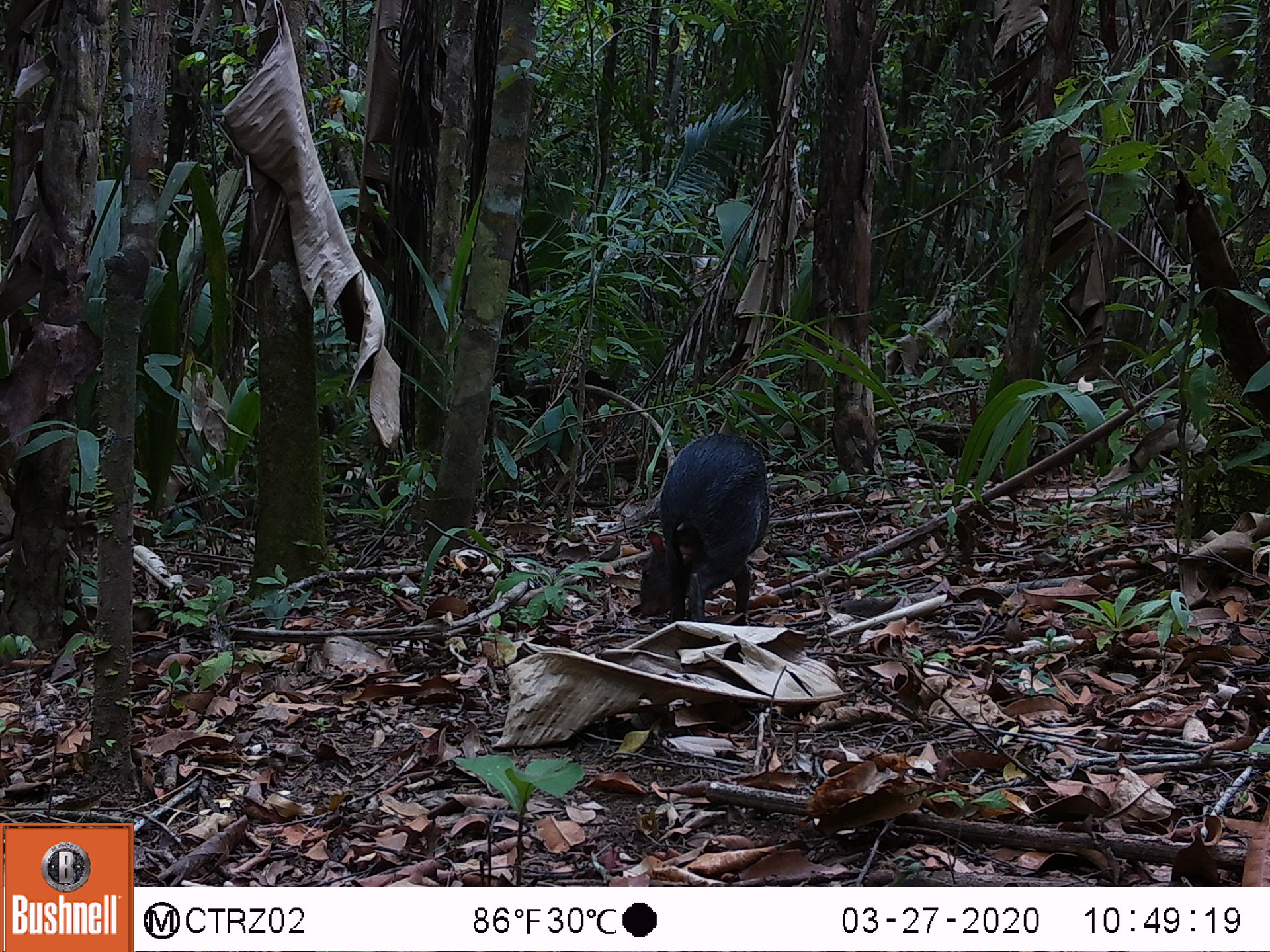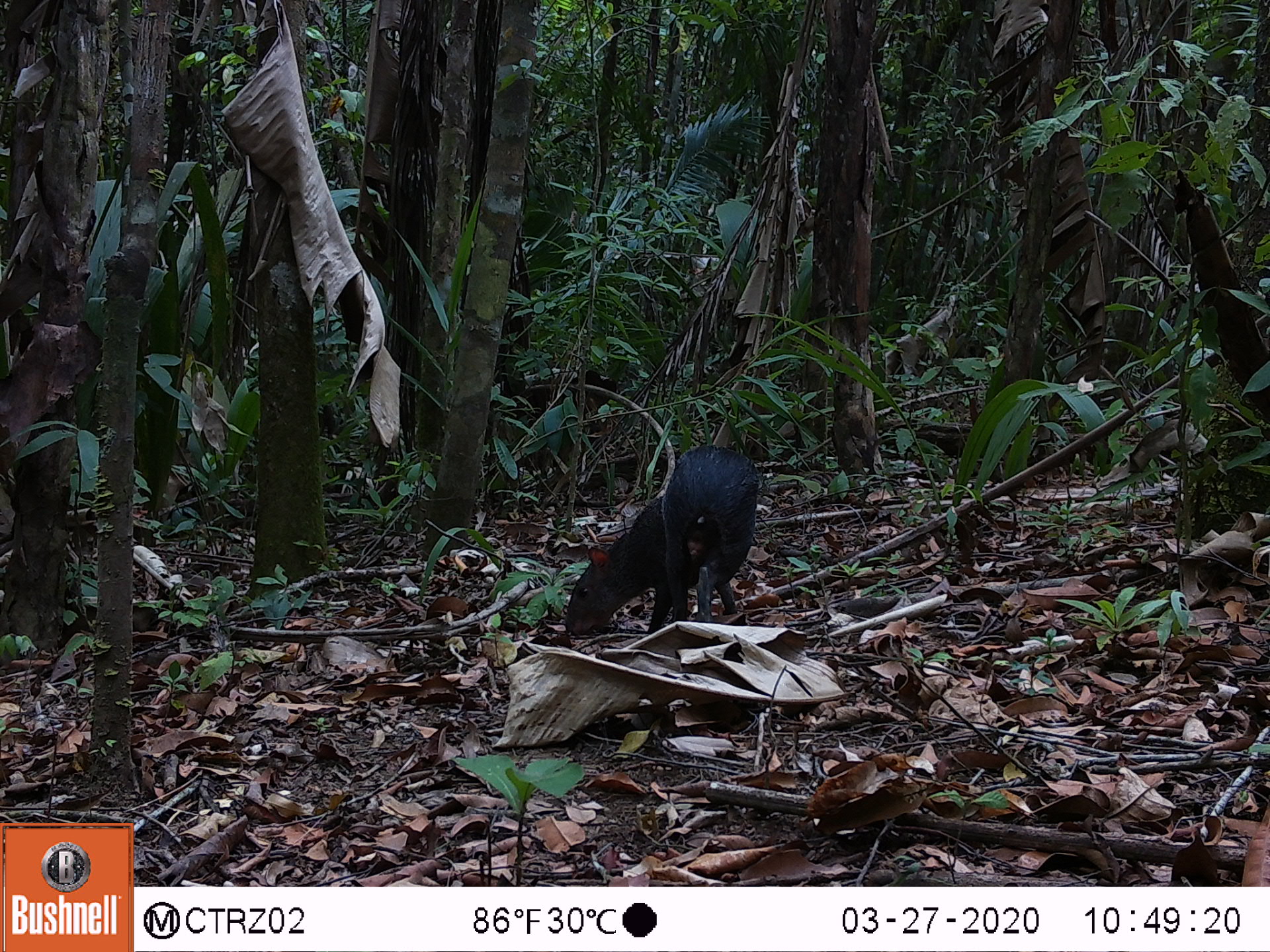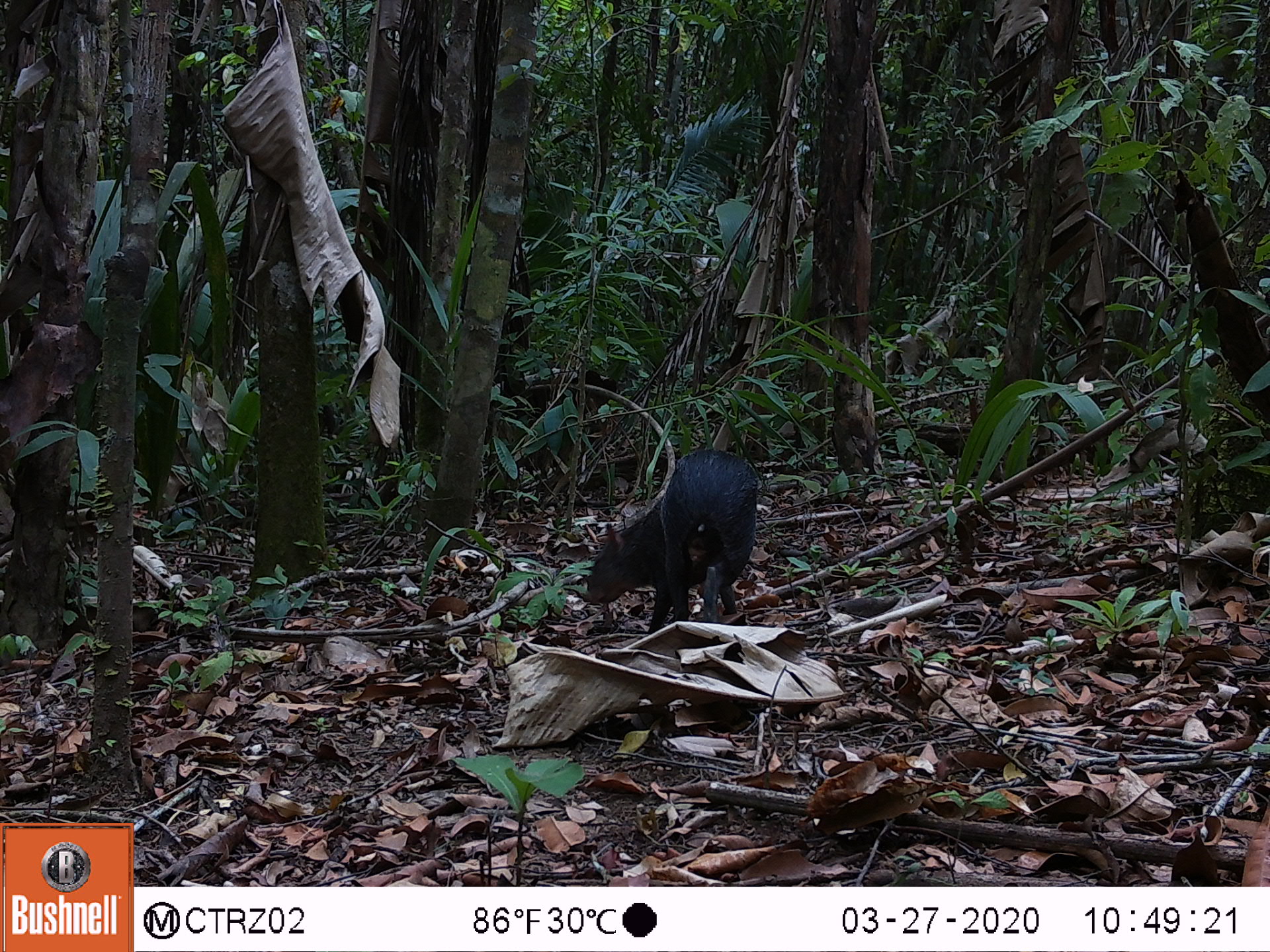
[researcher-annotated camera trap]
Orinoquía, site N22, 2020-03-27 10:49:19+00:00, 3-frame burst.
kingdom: Animalia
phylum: Chordata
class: Mammalia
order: Rodentia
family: Dasyproctidae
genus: Dasyprocta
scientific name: Dasyprocta fuliginosa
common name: black agouti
Black agouti (Dasyprocta fuliginosa).